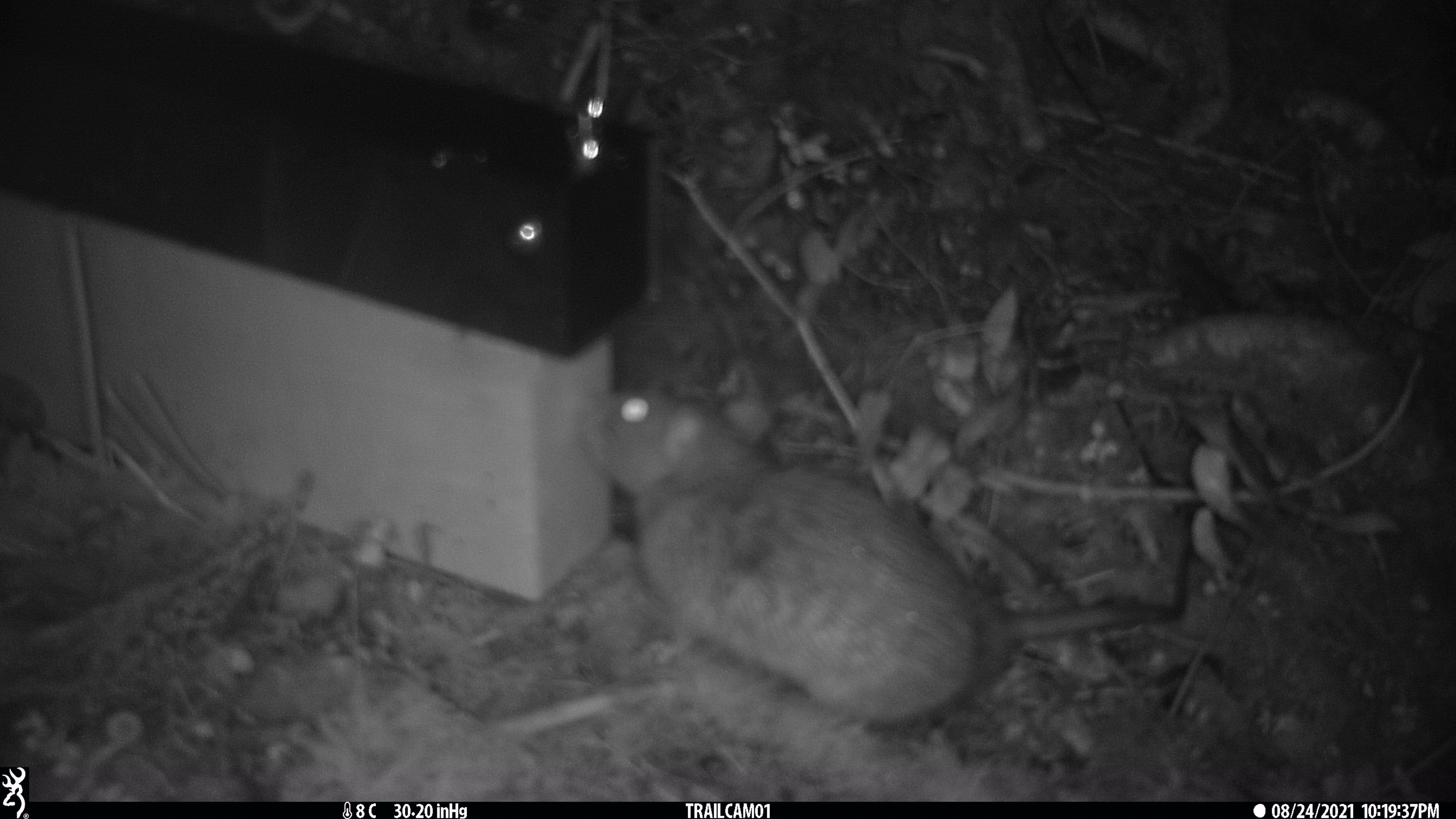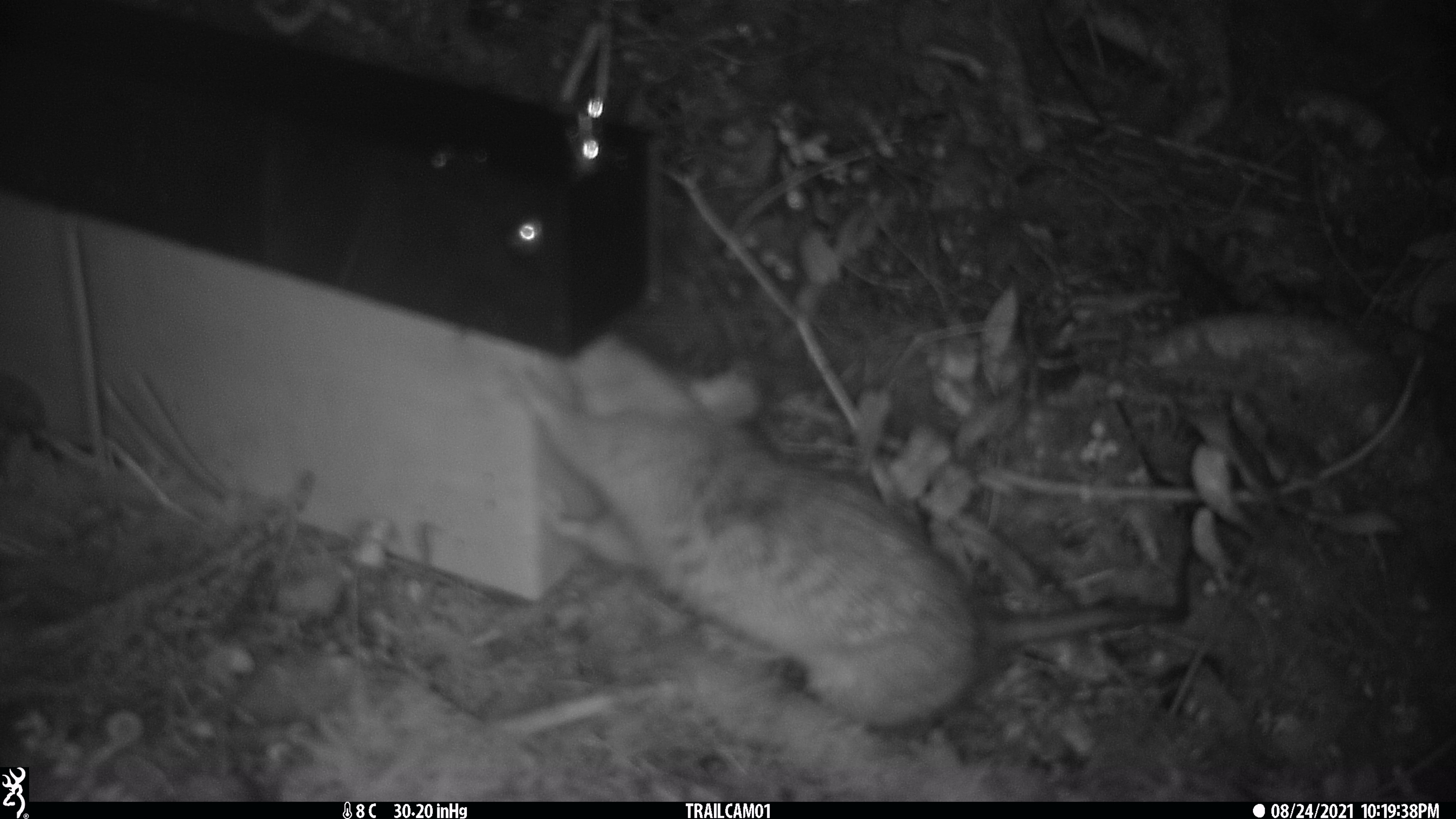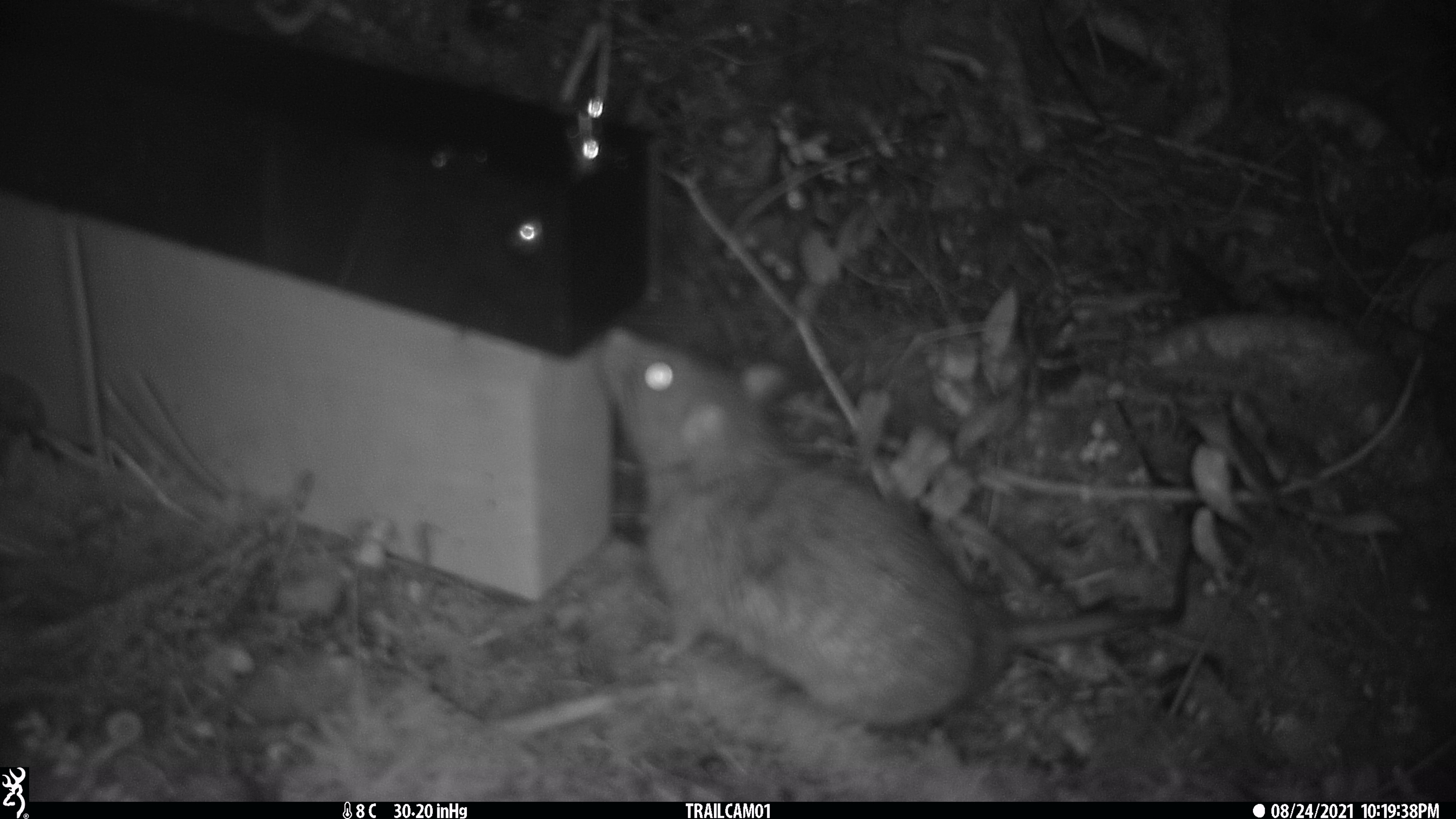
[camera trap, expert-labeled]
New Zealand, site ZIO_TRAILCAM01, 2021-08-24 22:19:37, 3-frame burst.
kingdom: Animalia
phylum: Chordata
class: Mammalia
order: Rodentia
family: Muridae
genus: Rattus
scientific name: Rattus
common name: rat